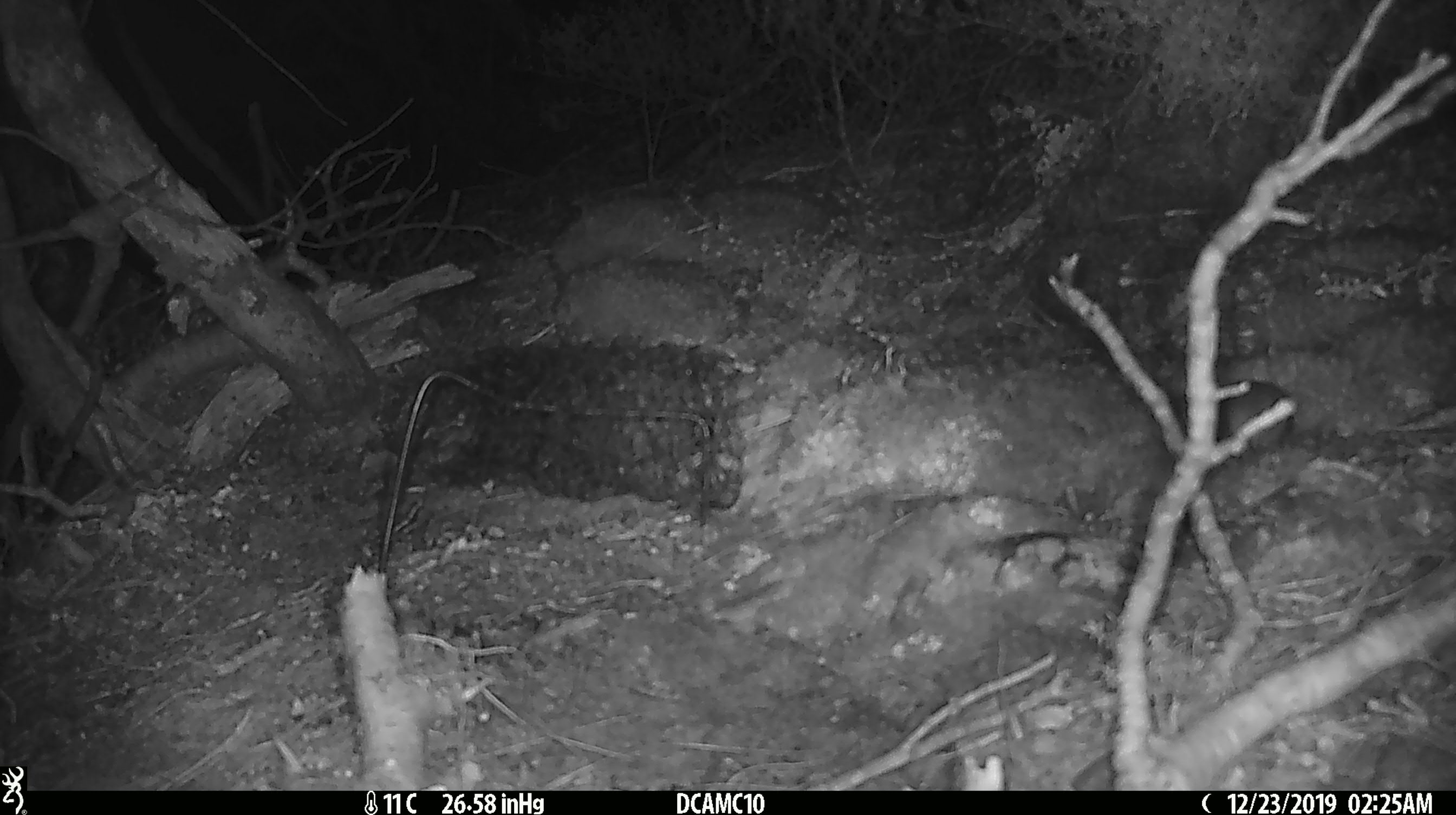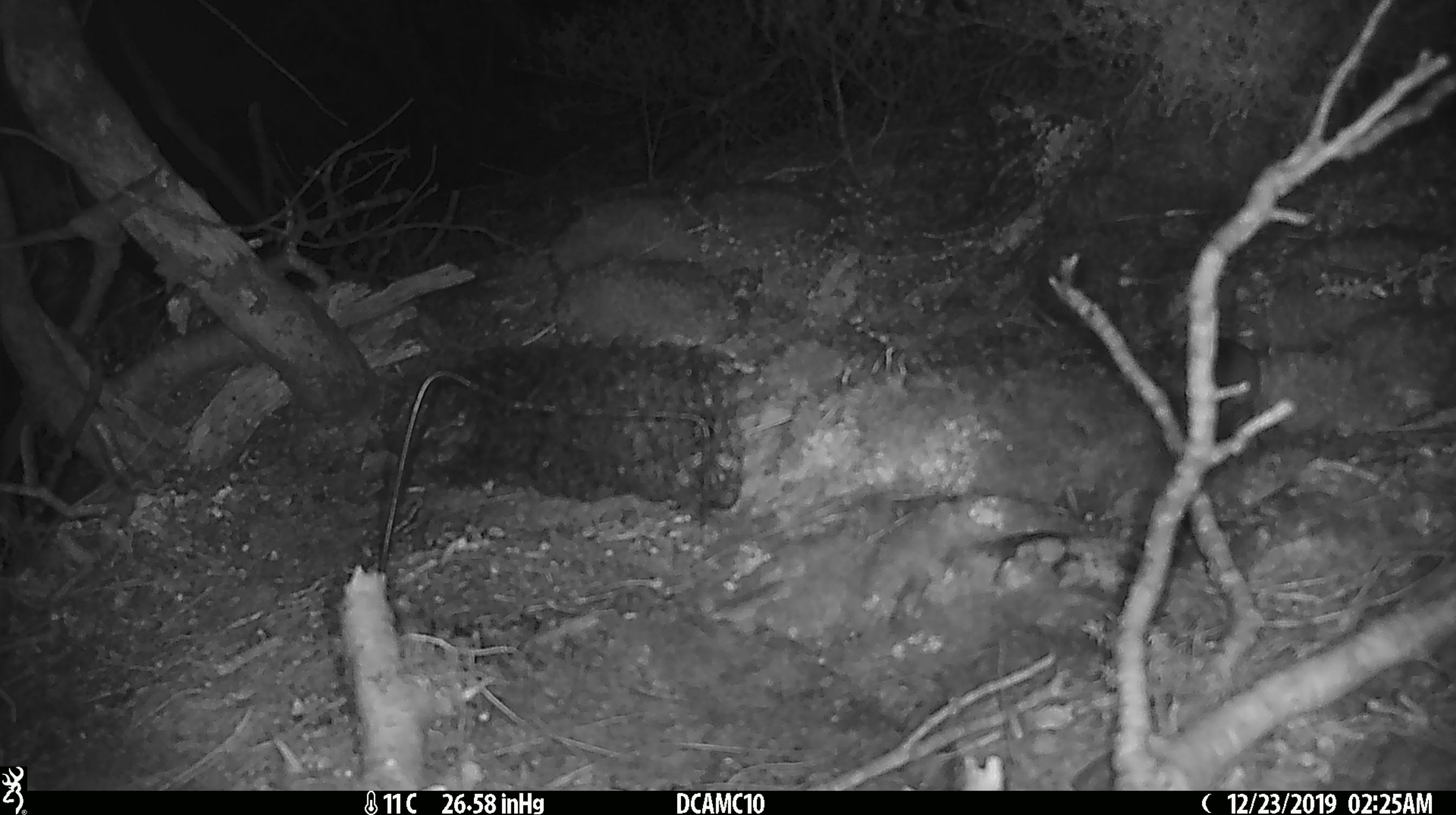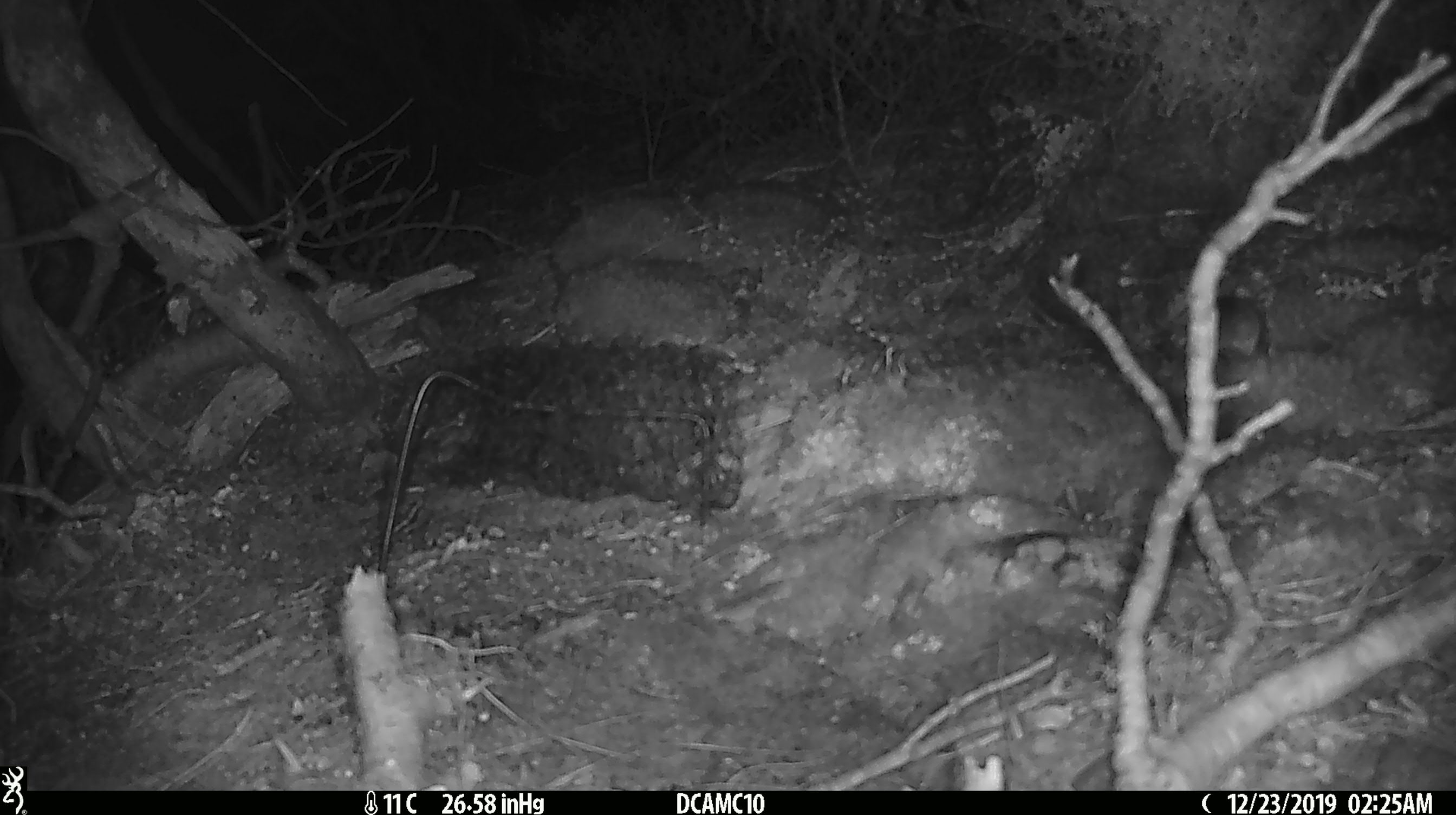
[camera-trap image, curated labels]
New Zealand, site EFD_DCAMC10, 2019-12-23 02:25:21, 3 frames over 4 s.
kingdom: Animalia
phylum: Chordata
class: Mammalia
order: Rodentia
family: Muridae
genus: Mus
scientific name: Mus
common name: mouse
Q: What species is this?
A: Mouse (Mus).